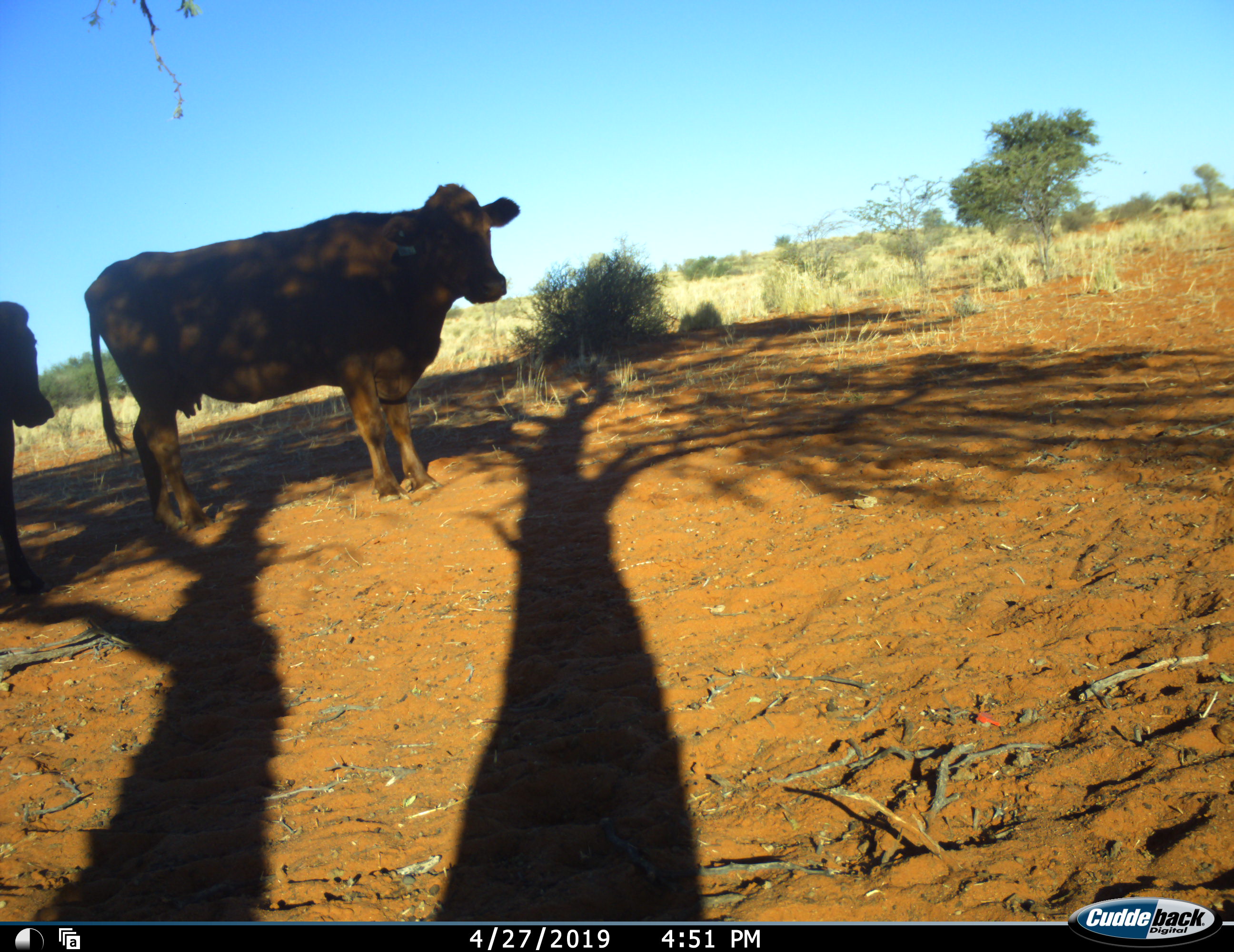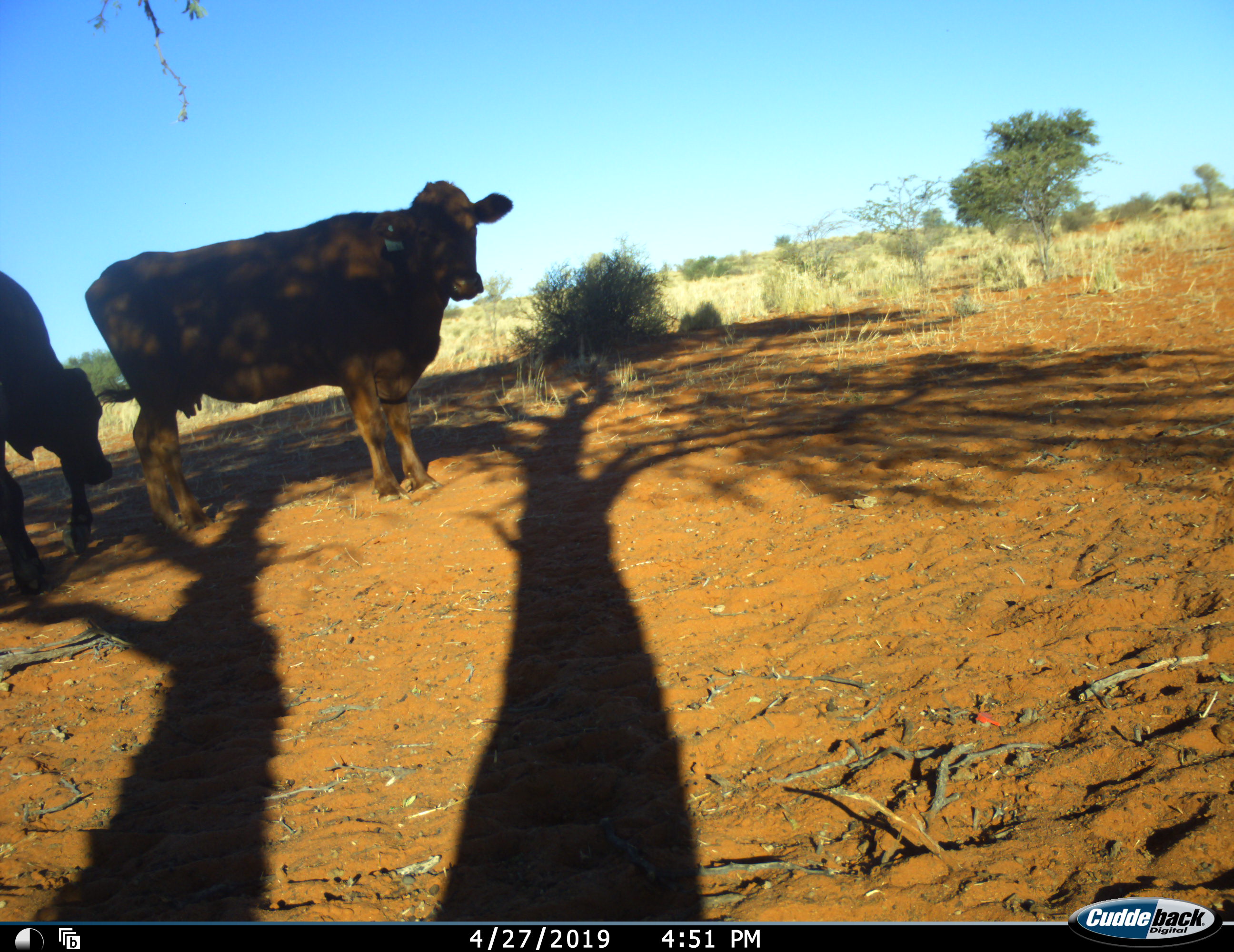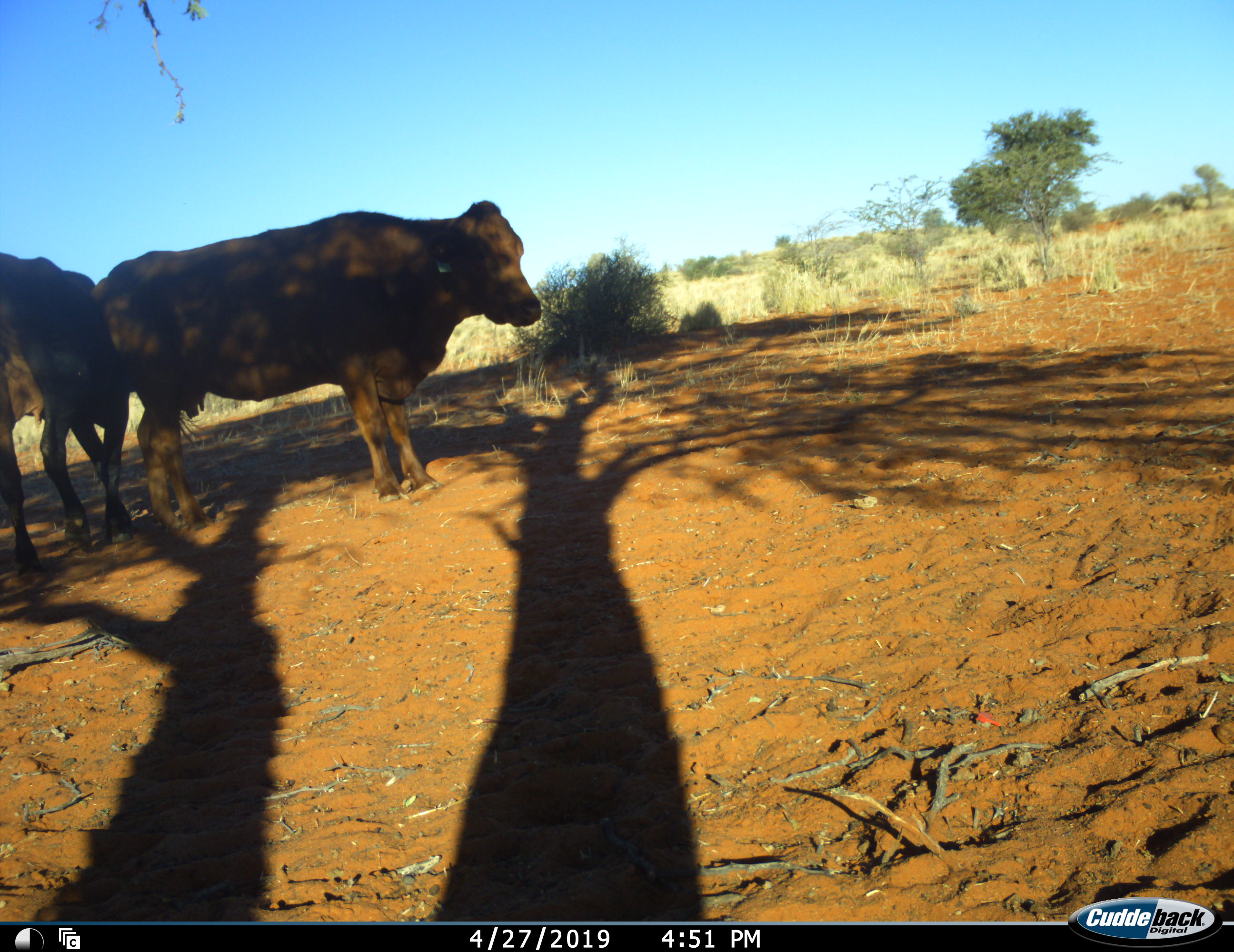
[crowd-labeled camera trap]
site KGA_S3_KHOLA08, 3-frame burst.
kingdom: Animalia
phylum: Chordata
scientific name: Vertebrata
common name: domestic animal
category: domesticanimal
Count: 2.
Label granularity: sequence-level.